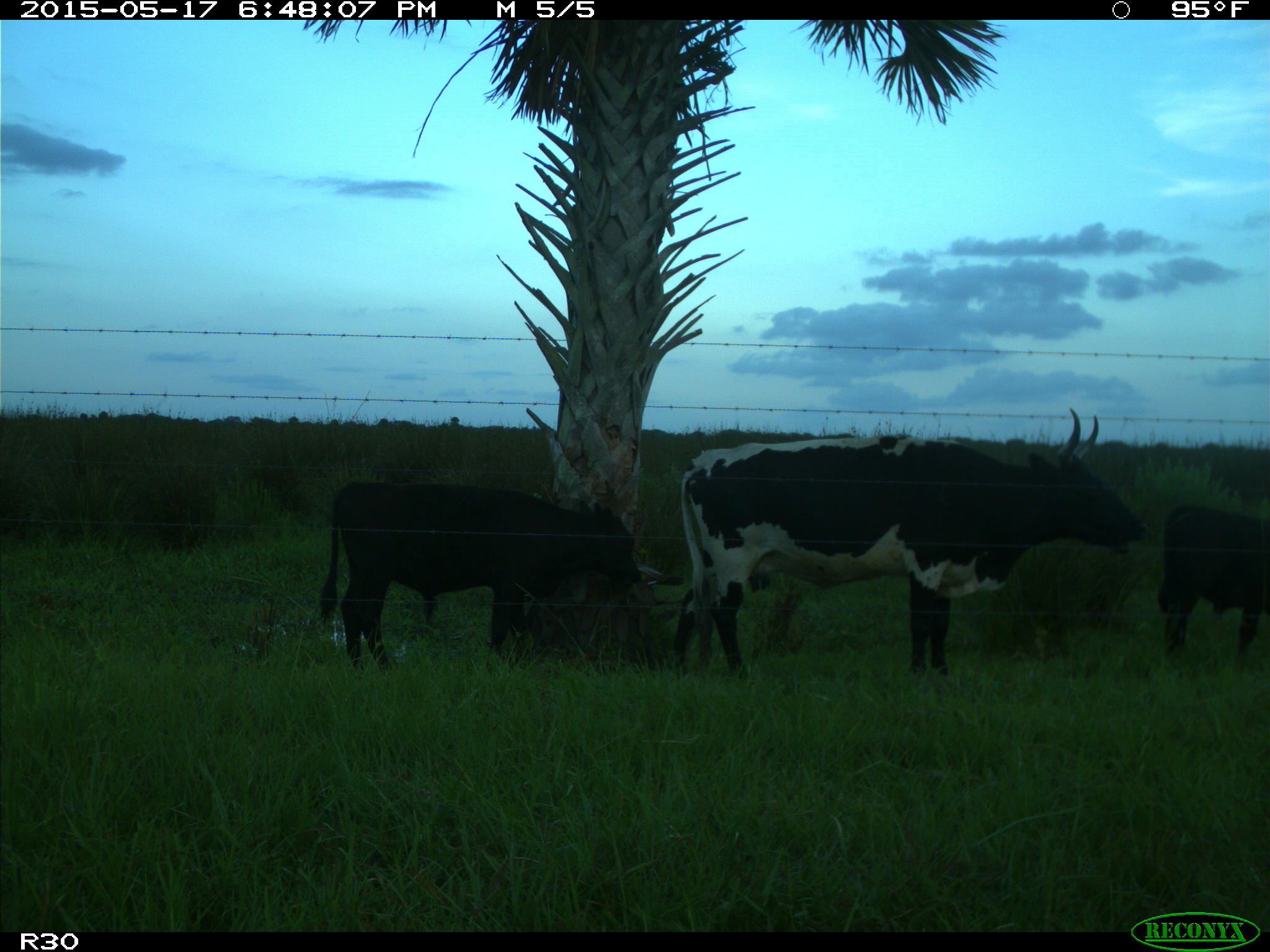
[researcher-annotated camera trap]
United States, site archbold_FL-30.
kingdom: Animalia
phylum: Chordata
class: Mammalia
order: Artiodactyla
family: Bovidae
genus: Bos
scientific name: Bos taurus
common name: domestic cow